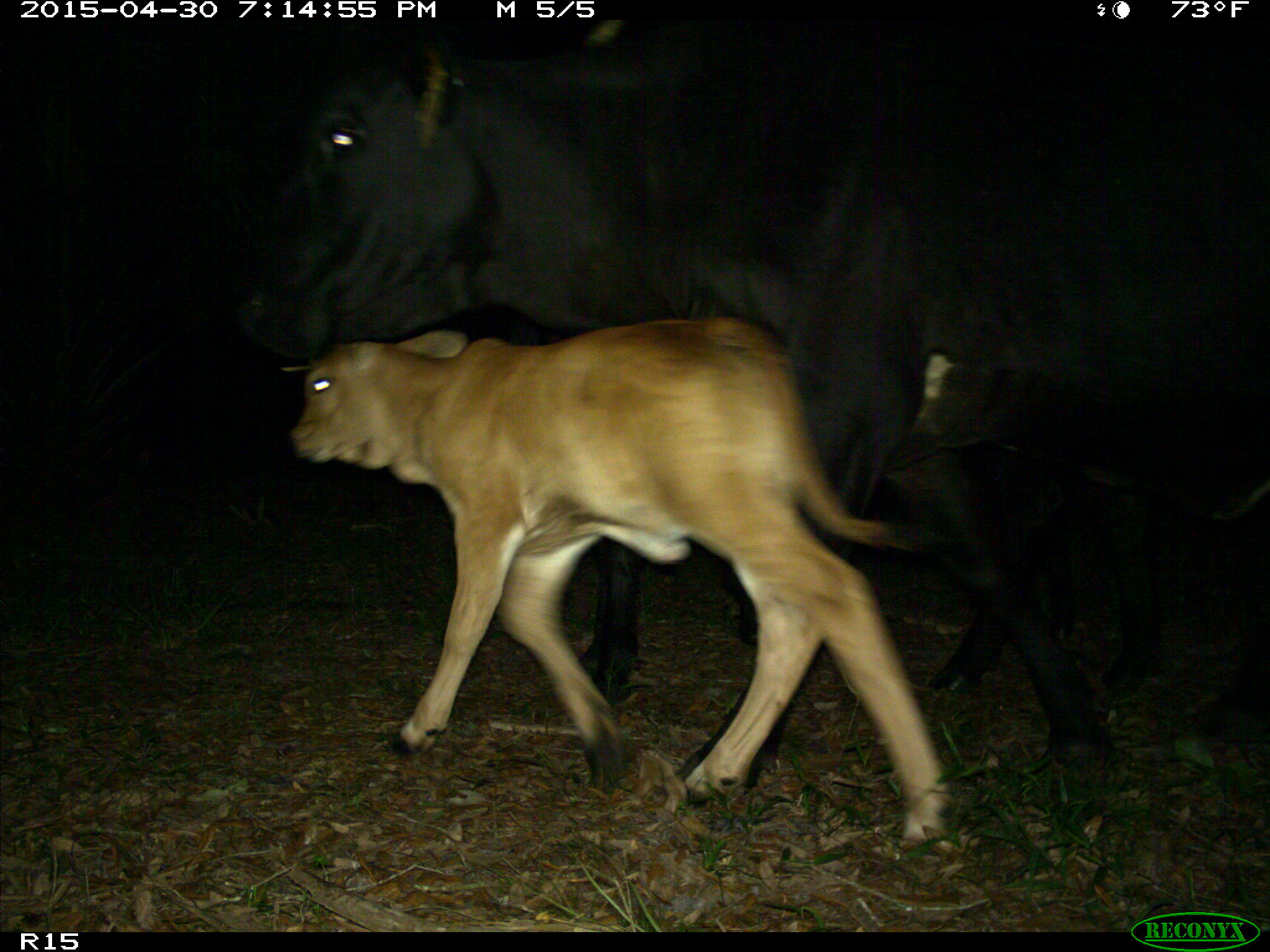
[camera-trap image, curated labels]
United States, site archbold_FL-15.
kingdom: Animalia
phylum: Chordata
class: Mammalia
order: Artiodactyla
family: Bovidae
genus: Bos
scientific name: Bos taurus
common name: domestic cow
Bos taurus (domestic cow).